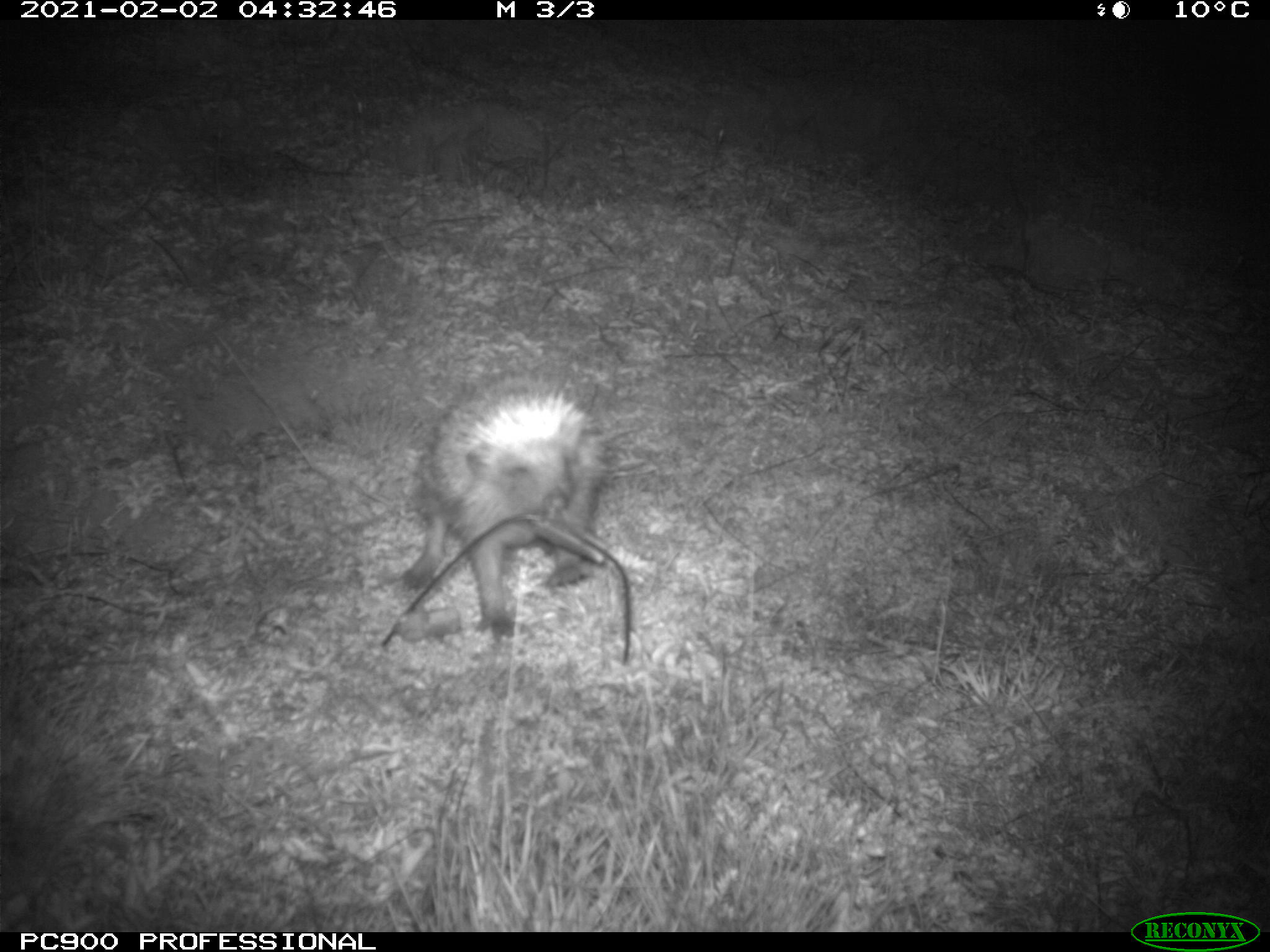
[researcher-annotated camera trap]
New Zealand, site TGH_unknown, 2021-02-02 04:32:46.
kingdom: Animalia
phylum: Chordata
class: Mammalia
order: Eulipotyphla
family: Erinaceidae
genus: Erinaceus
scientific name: Erinaceus europaeus europaeus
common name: european hedgehog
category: hedgehog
Hedgehog (european hedgehog) (Erinaceus europaeus europaeus).